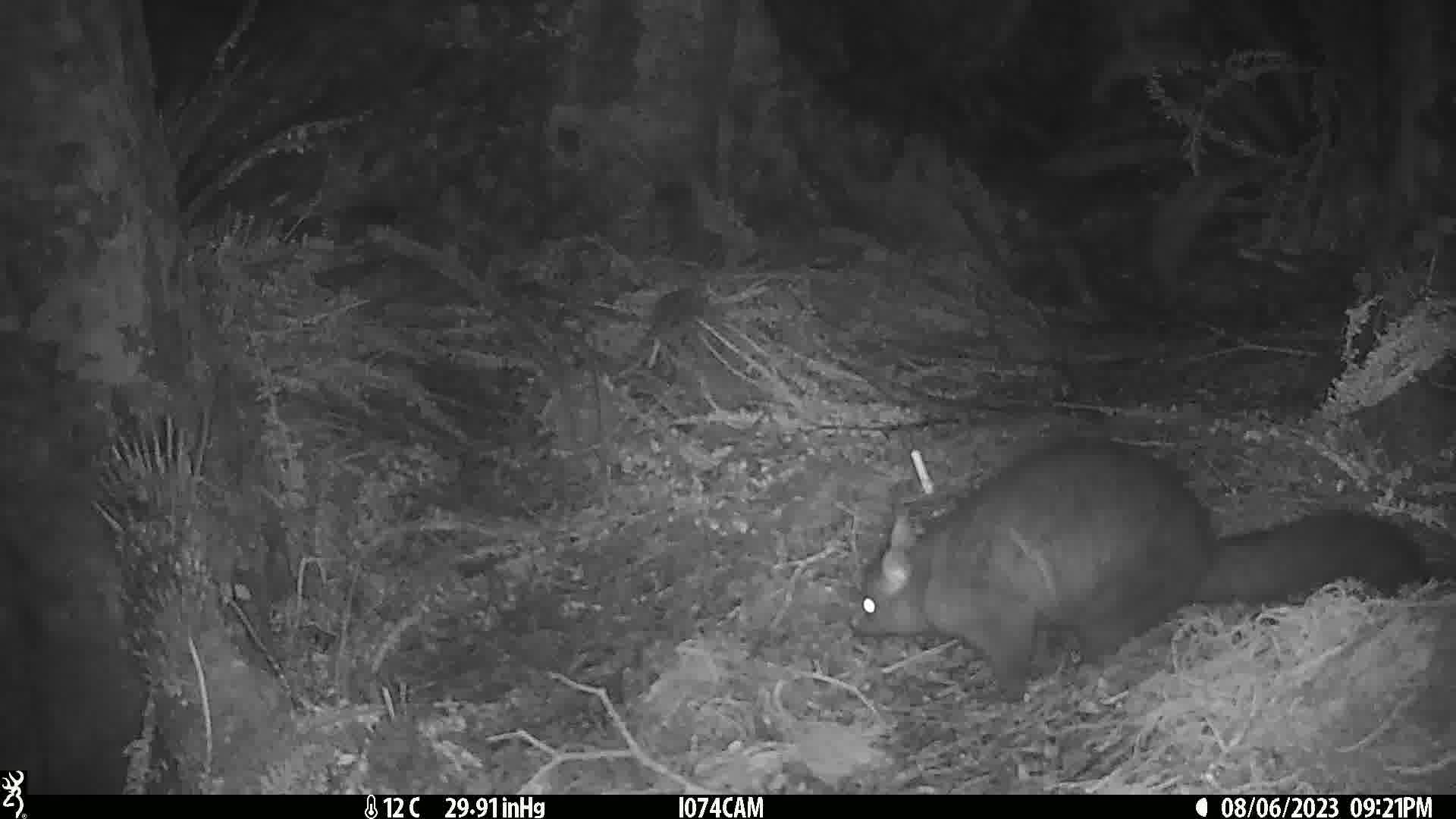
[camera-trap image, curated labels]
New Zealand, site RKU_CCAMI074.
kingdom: Animalia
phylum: Chordata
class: Mammalia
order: Diprotodontia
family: Phalangeridae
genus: Trichosurus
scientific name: Trichosurus vulpecula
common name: common brushtail possum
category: possum